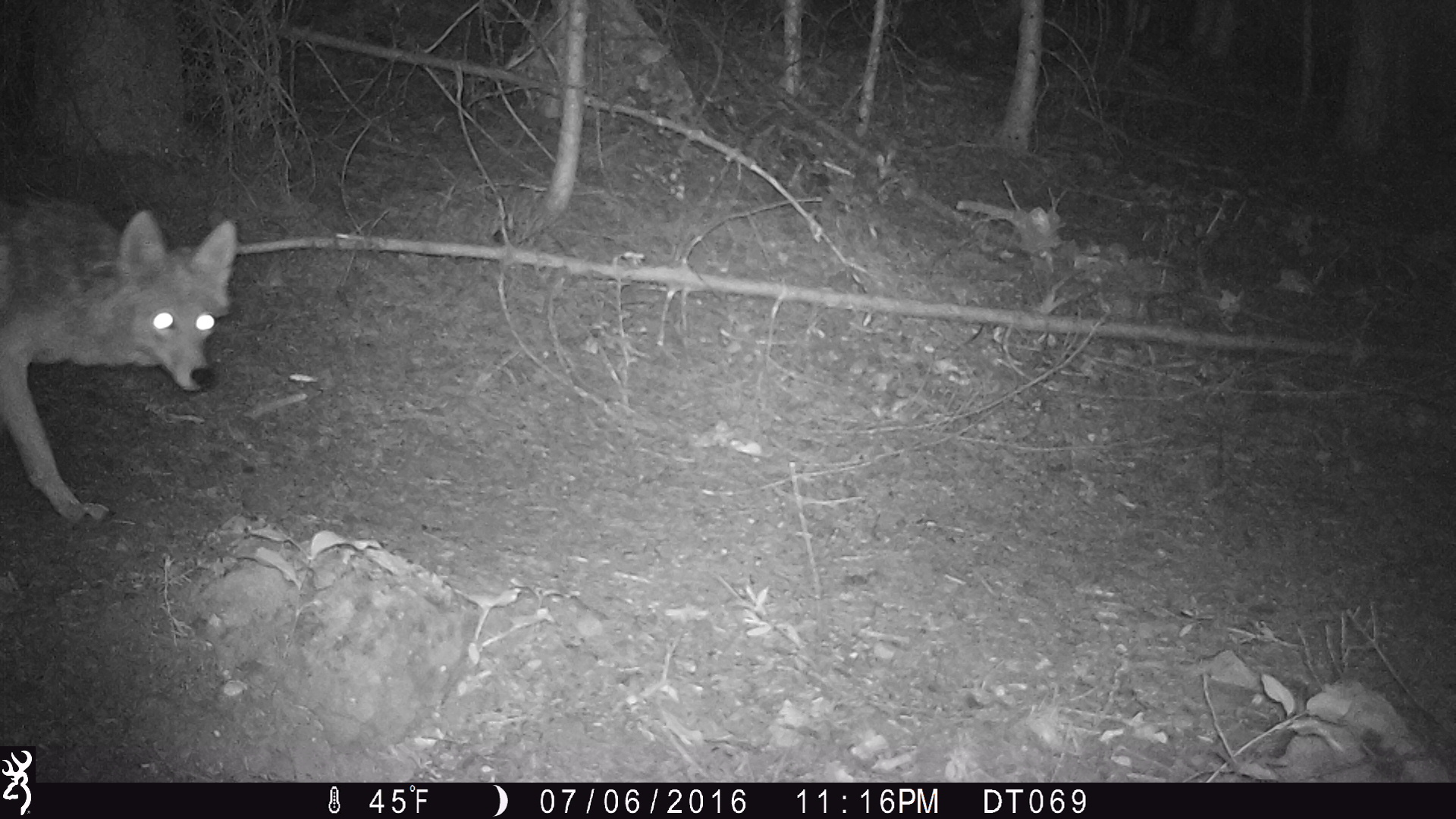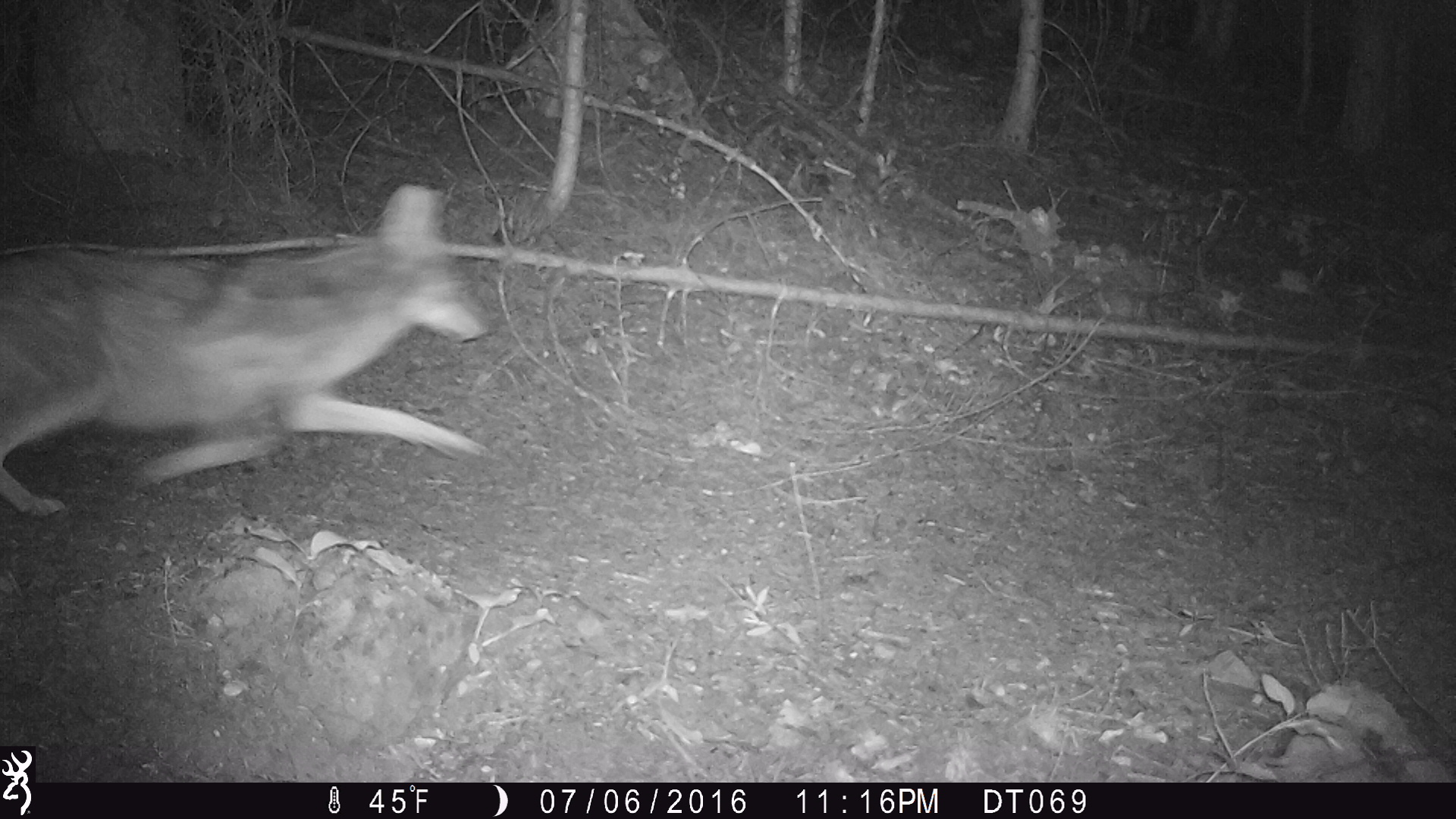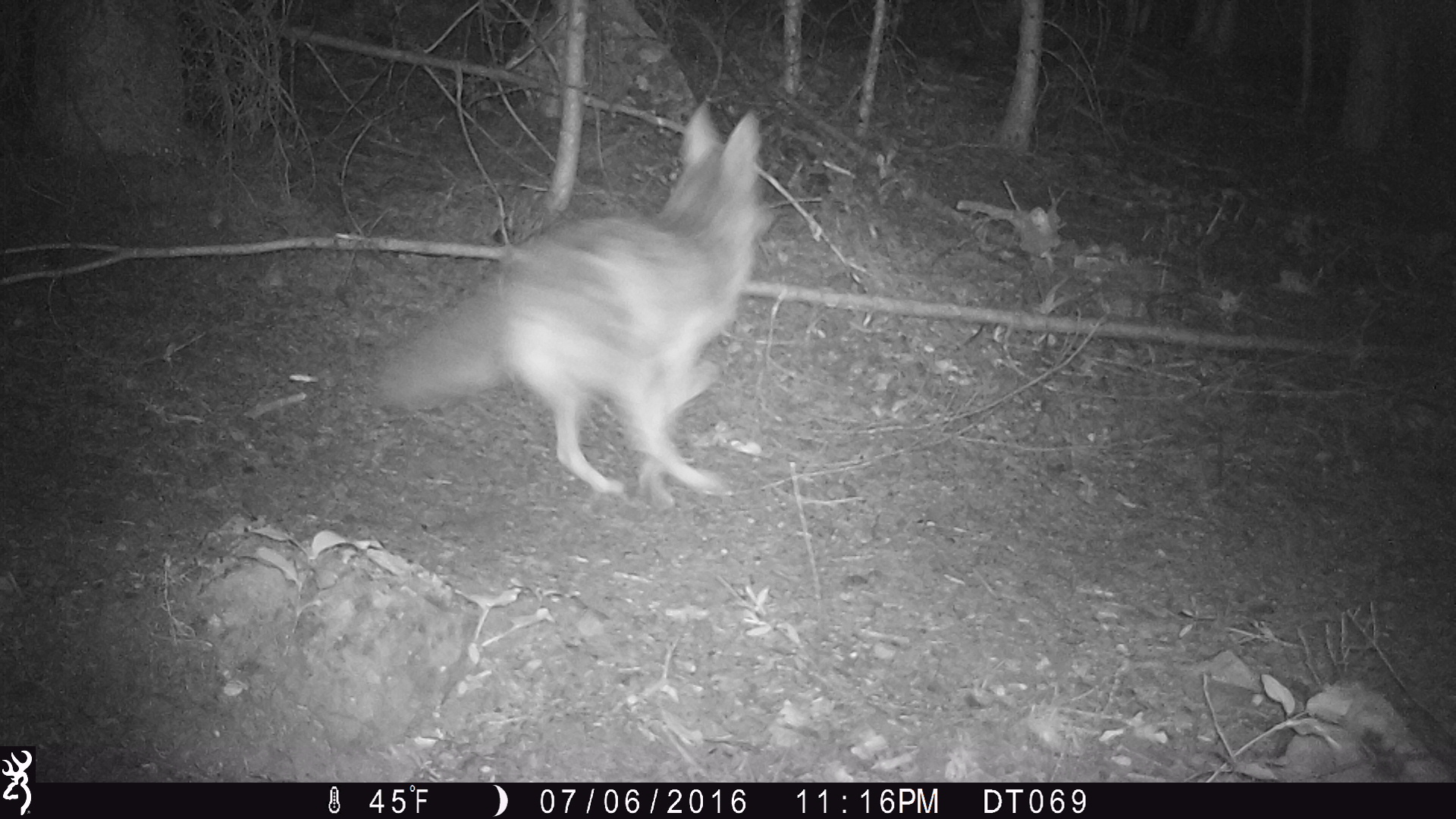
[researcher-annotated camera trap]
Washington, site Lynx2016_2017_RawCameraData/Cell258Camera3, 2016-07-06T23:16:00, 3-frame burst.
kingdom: Animalia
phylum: Chordata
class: Mammalia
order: Carnivora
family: Canidae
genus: Canis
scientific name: Canis latrans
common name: coyote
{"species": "Canis latrans (coyote)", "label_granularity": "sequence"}